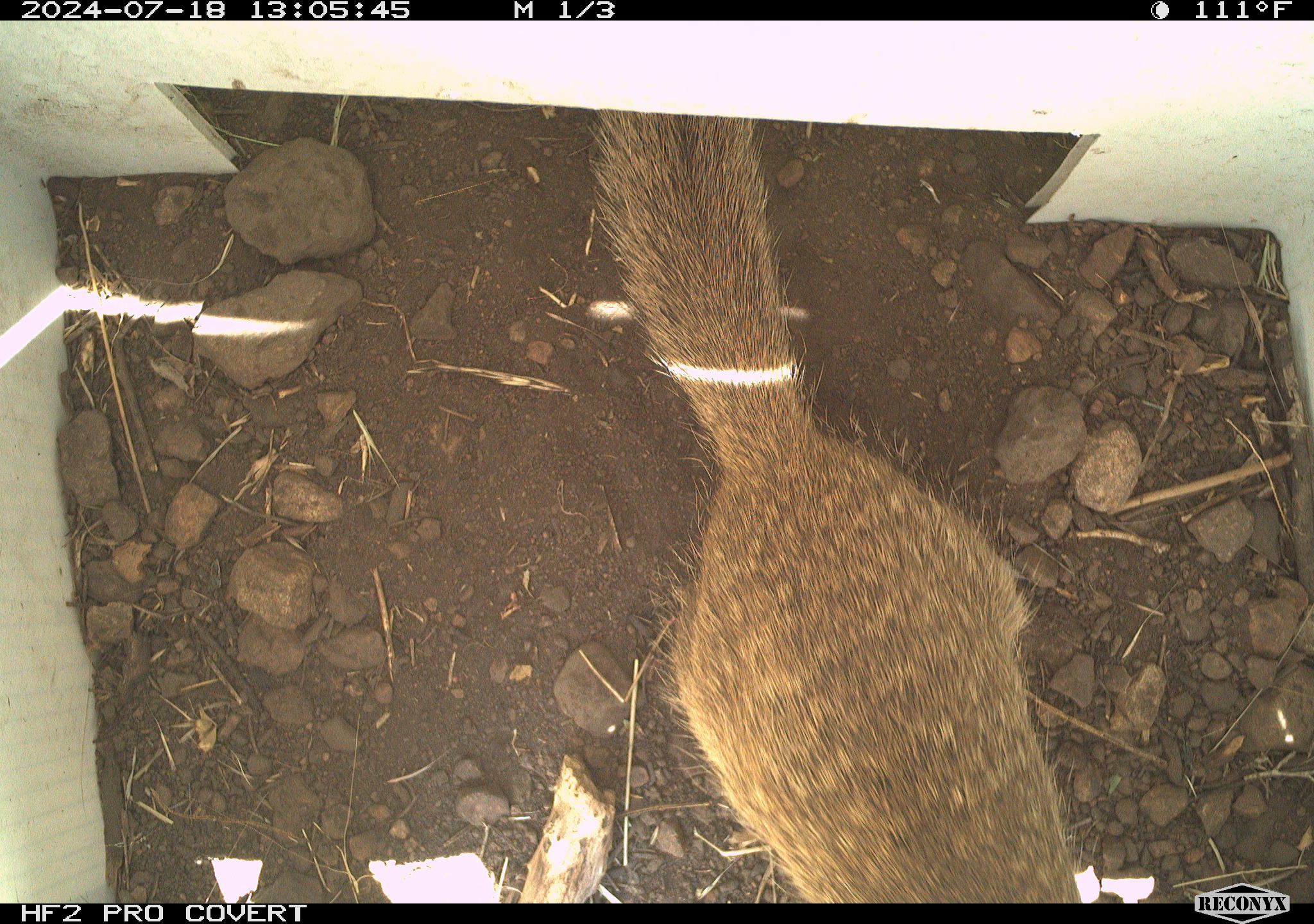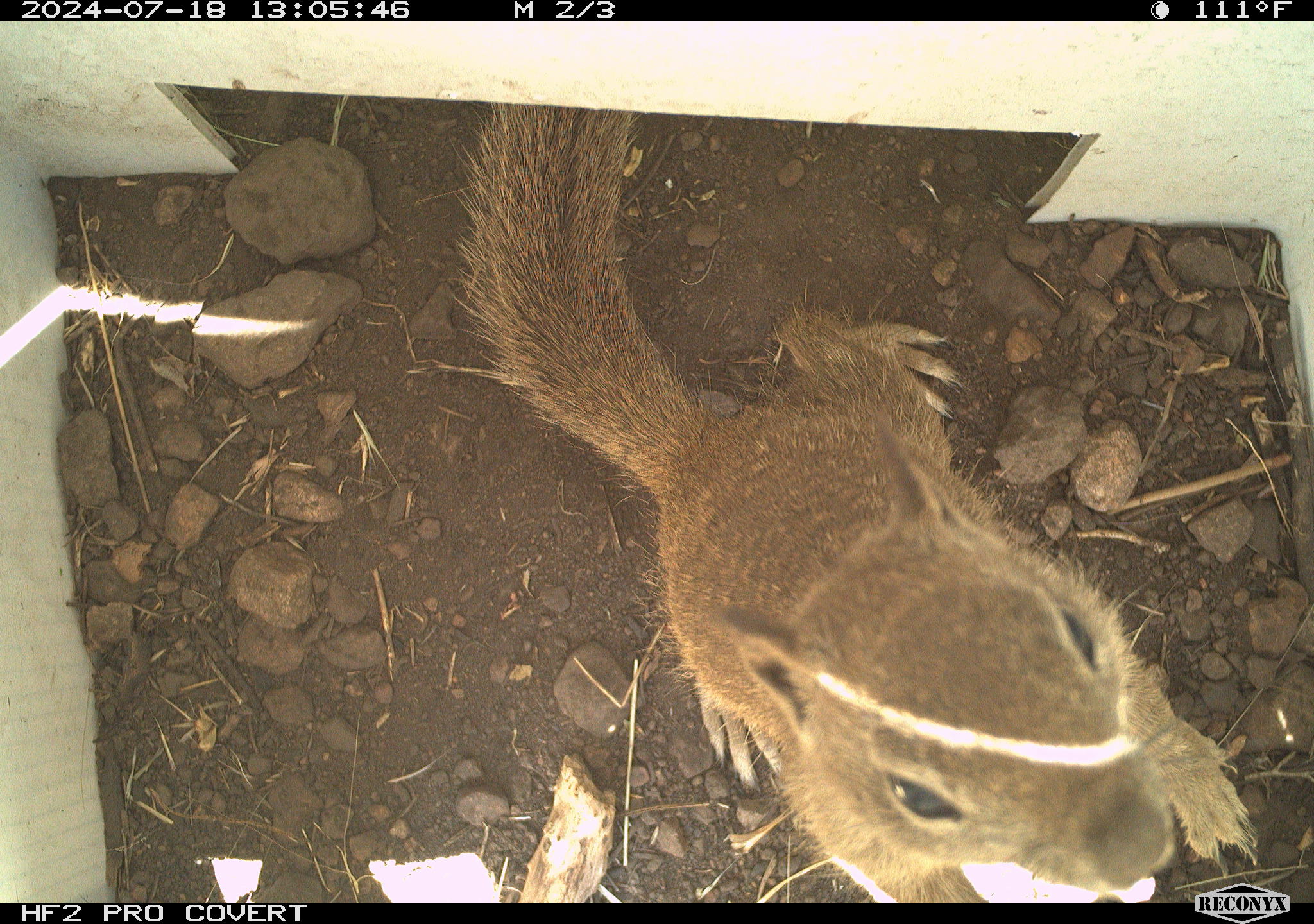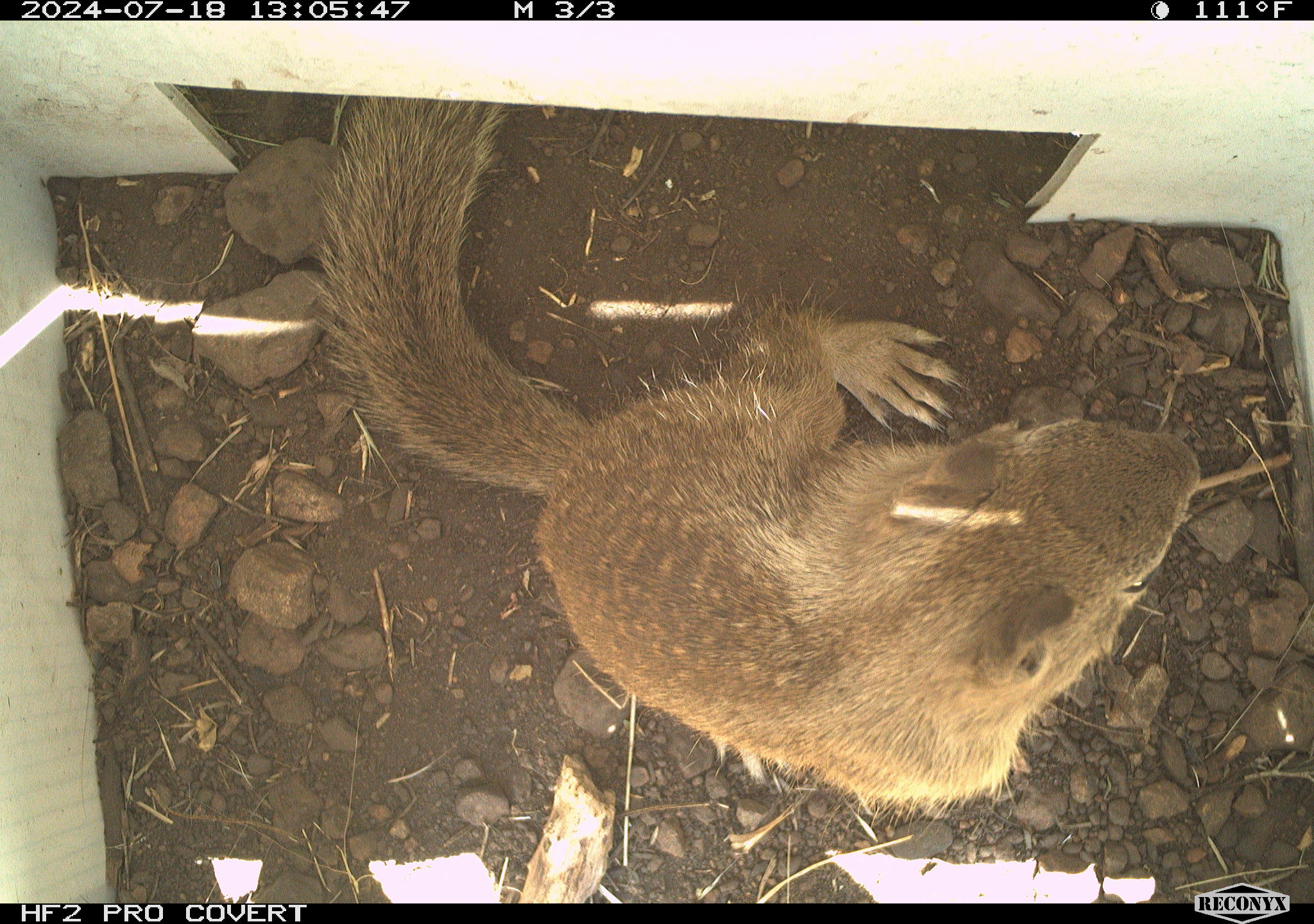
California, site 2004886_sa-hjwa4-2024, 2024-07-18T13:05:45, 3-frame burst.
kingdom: Animalia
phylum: Chordata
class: Mammalia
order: Rodentia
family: Sciuridae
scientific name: Sciuridae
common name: squirrels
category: sciuridae family